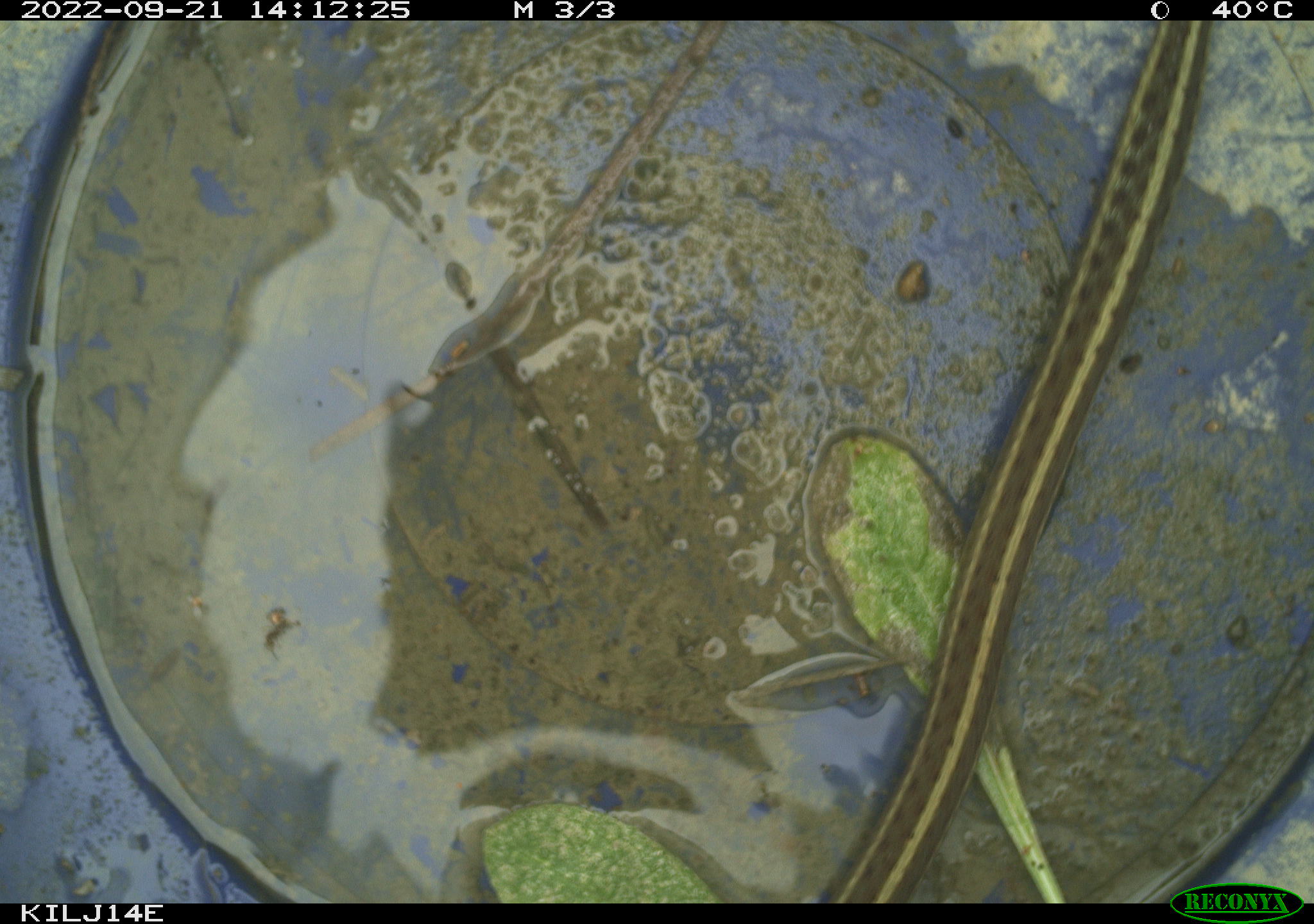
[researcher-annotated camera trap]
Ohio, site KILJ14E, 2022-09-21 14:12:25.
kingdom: Animalia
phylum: Chordata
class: Reptilia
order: Squamata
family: Colubridae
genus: Thamnophis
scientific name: Thamnophis sirtalis sirtalis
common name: eastern gartersnake